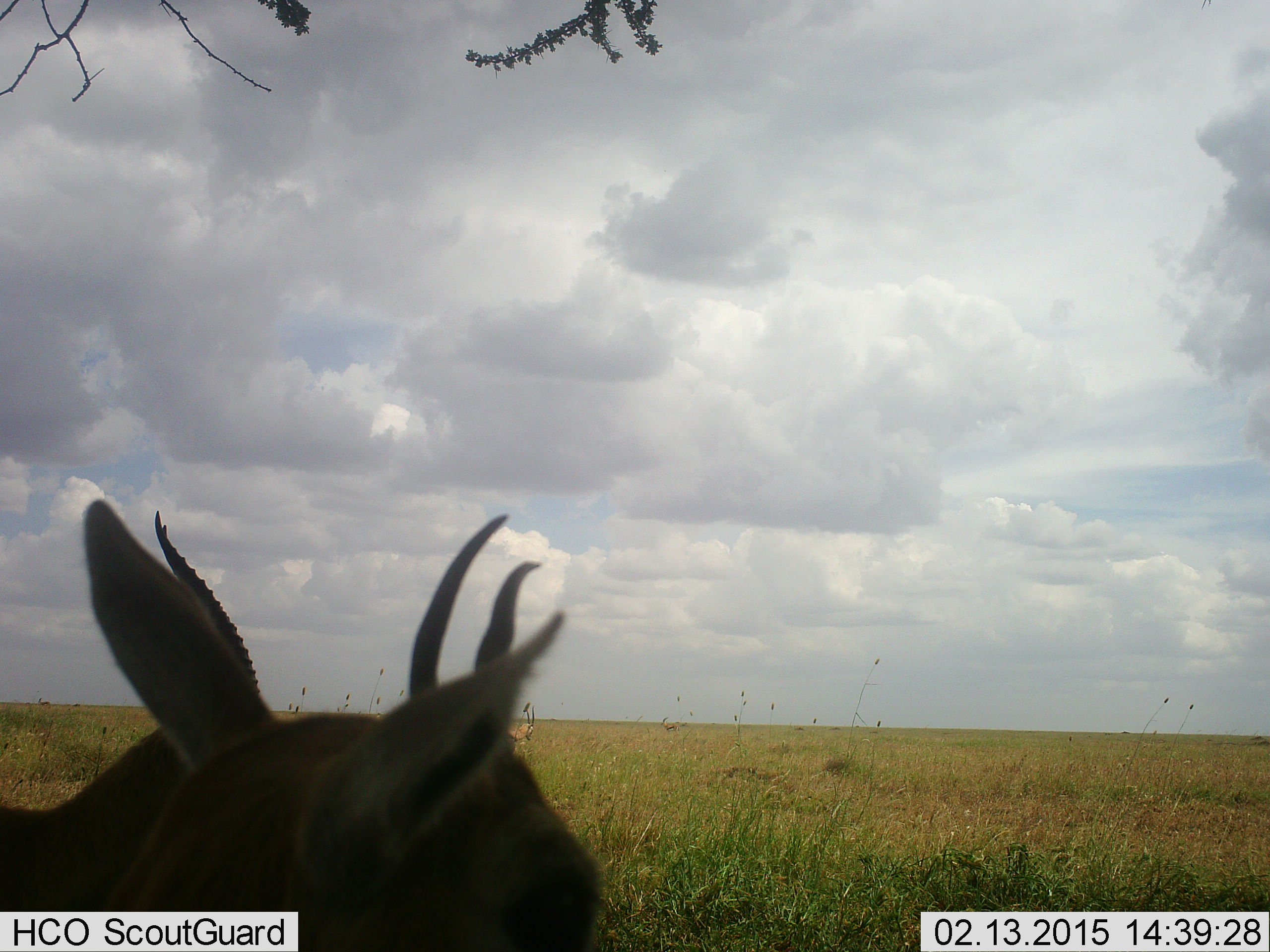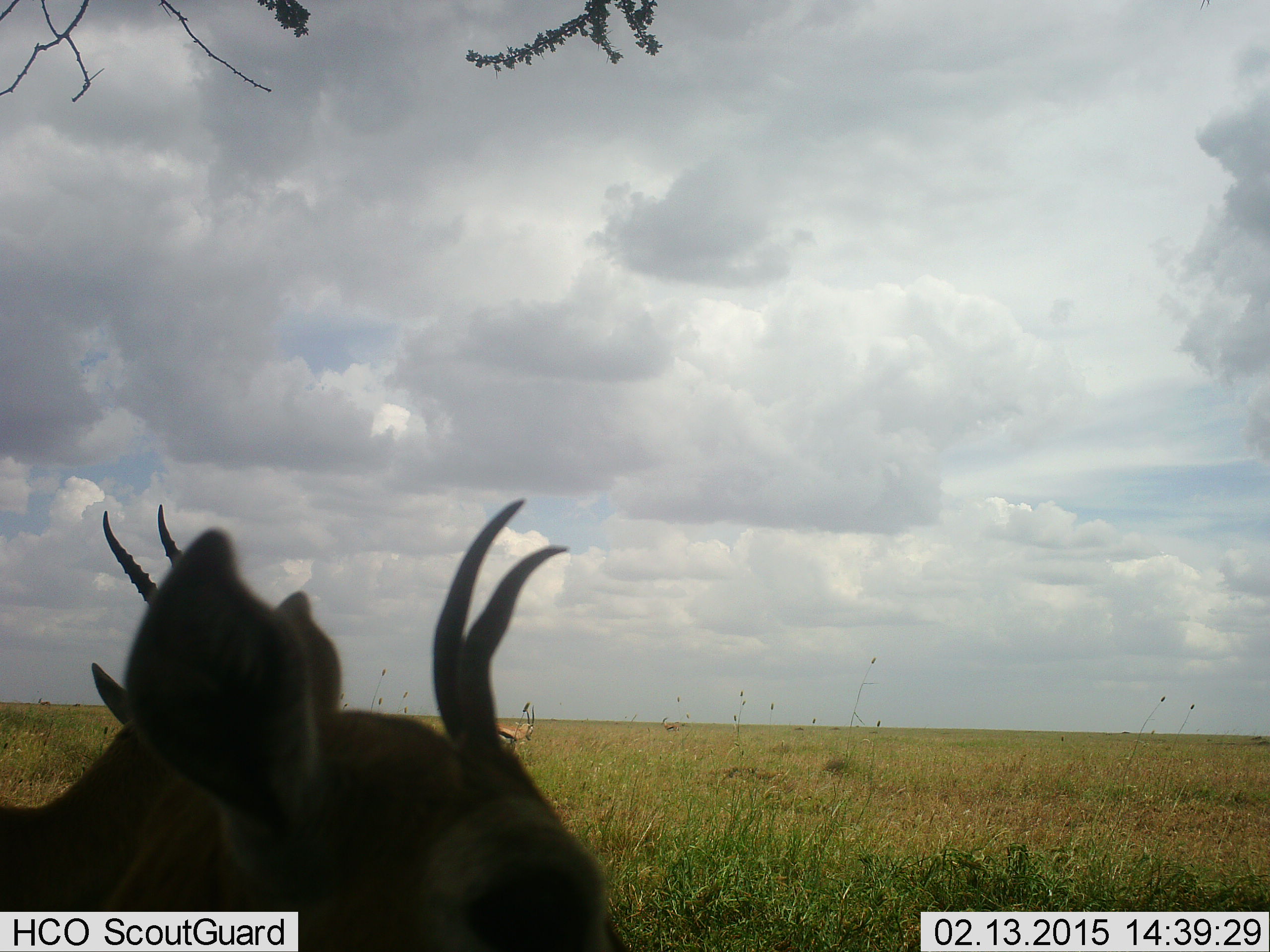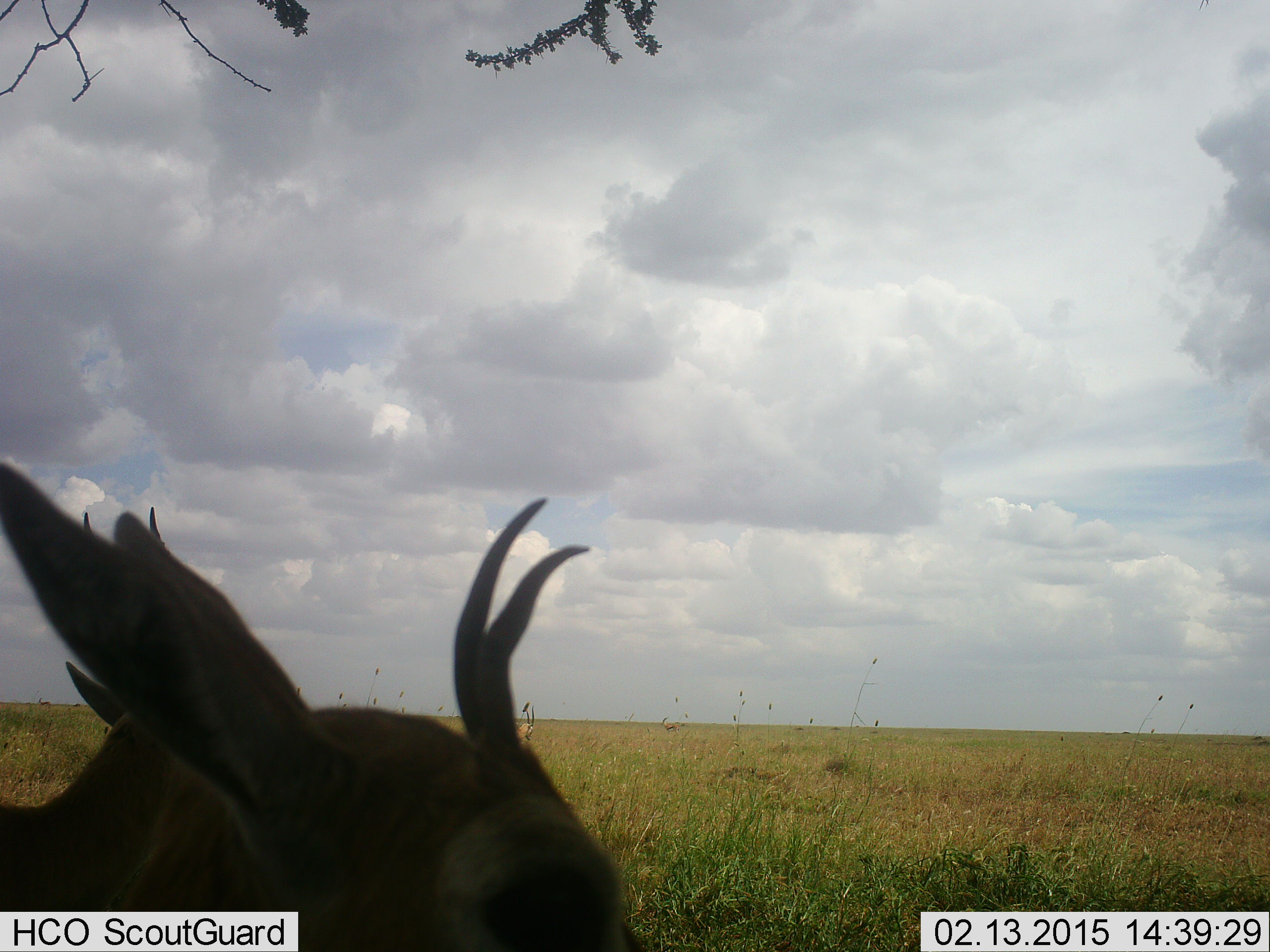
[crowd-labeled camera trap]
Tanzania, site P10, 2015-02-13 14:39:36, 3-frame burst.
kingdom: Animalia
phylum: Chordata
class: Mammalia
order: Artiodactyla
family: Bovidae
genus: Eudorcas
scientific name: Eudorcas thomsonii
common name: thomson's gazelle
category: gazellethomsons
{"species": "gazellethomsons (thomson's gazelle) (Eudorcas thomsonii)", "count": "3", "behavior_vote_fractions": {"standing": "100%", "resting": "10%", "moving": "0%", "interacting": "10%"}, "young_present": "0%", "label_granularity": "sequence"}